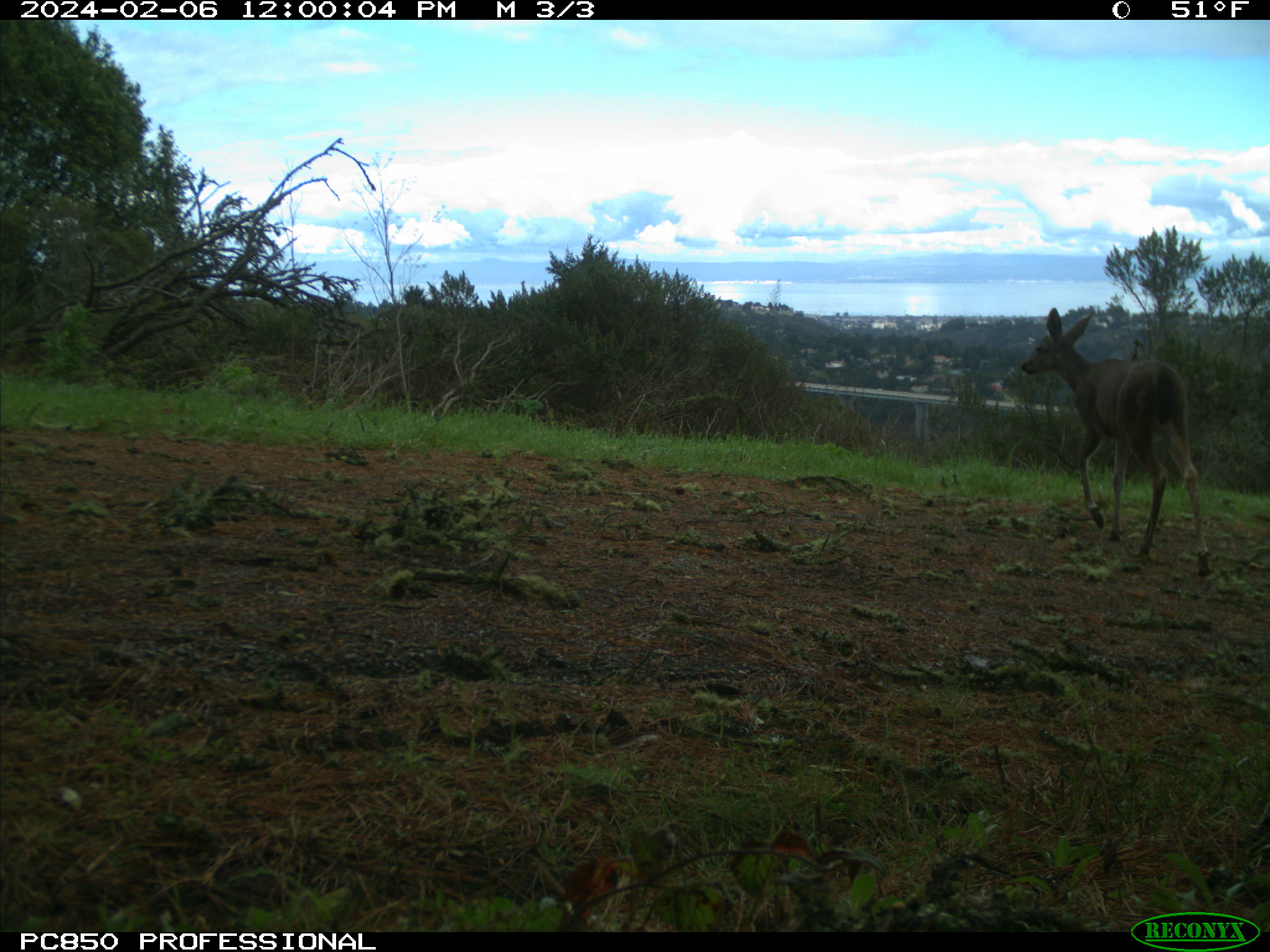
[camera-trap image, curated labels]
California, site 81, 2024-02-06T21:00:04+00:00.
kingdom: Animalia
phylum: Chordata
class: Mammalia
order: Artiodactyla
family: Cervidae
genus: Odocoileus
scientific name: Odocoileus hemionus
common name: mule deer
Mule deer (Odocoileus hemionus).